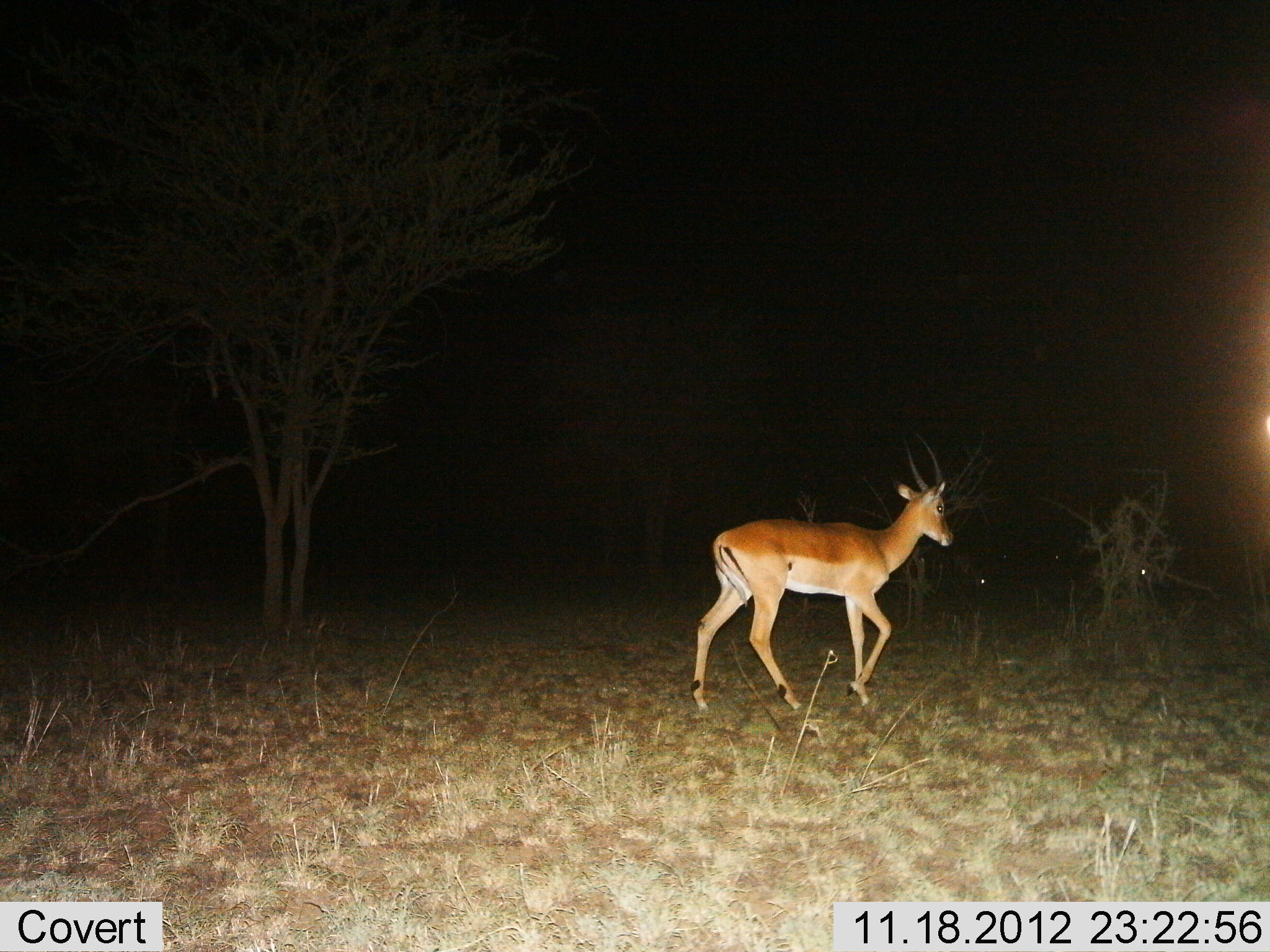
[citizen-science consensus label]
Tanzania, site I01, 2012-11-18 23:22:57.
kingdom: Animalia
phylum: Chordata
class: Mammalia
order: Artiodactyla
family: Bovidae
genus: Aepyceros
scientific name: Aepyceros melampus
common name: impala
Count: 1.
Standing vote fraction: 20%.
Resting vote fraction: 0%.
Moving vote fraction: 80%.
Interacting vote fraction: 0%.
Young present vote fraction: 0%.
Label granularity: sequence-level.